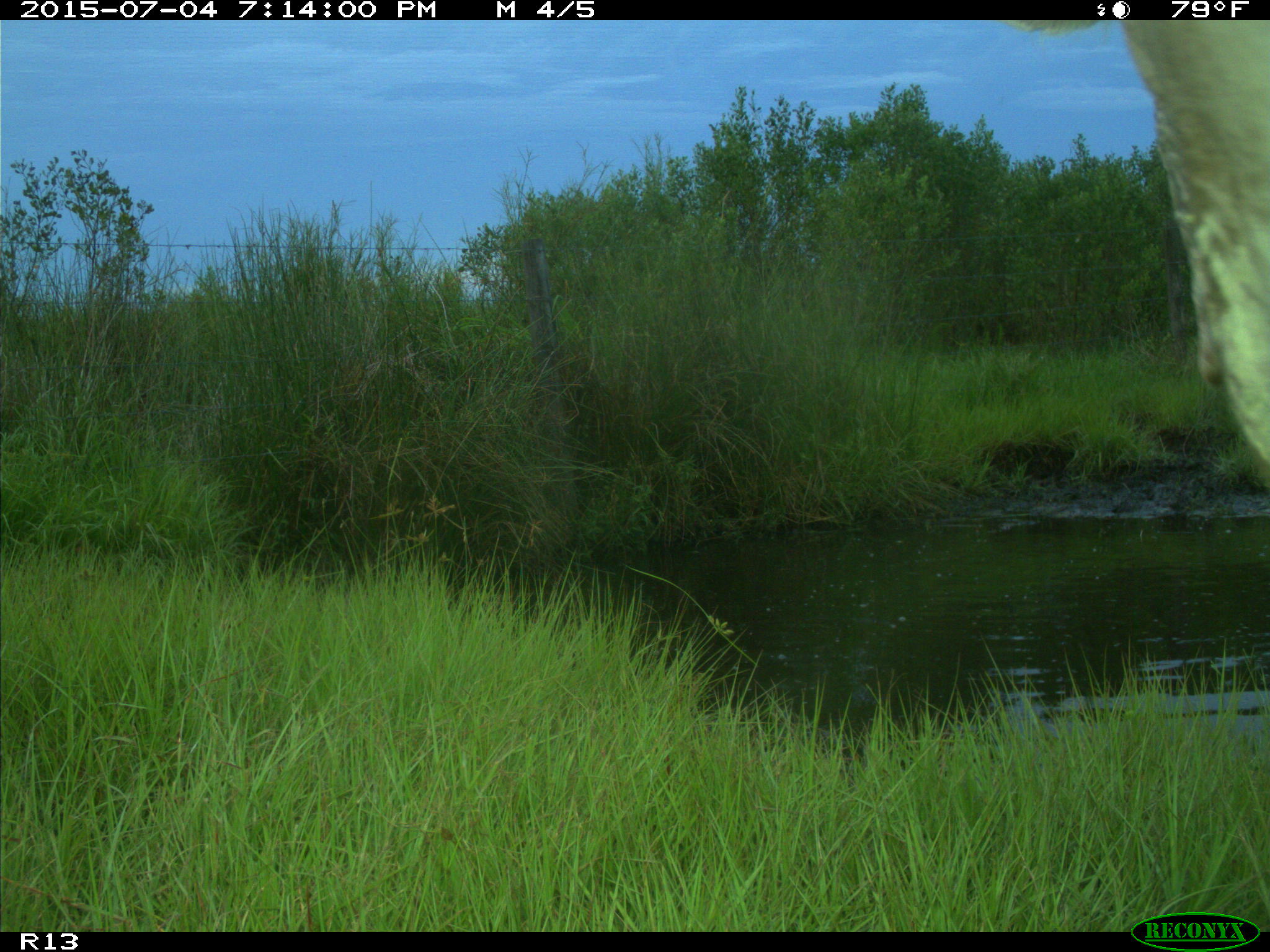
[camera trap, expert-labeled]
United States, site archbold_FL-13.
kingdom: Animalia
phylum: Chordata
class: Mammalia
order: Artiodactyla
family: Bovidae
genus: Bos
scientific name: Bos taurus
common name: domestic cow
Bos taurus (domestic cow).